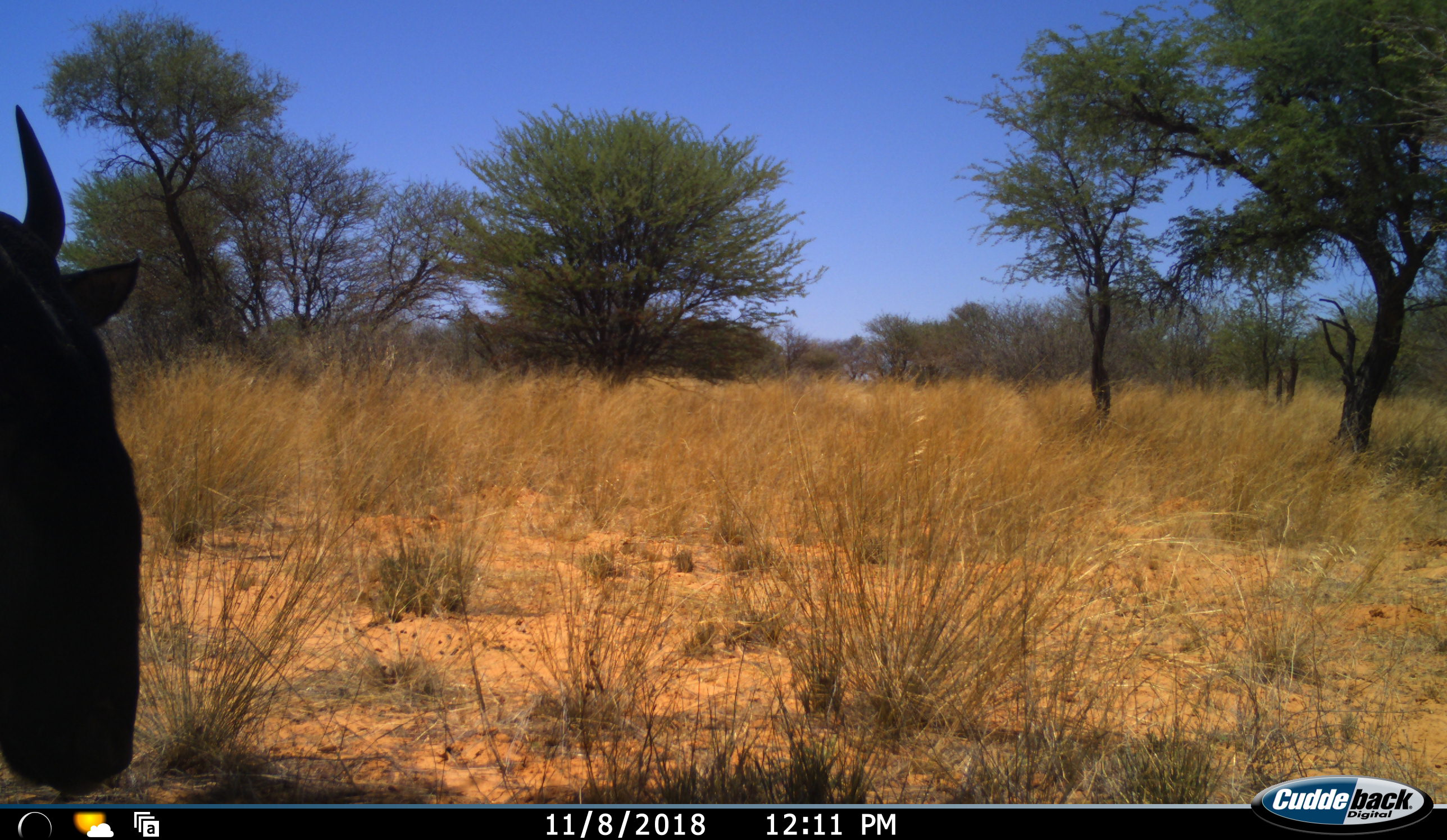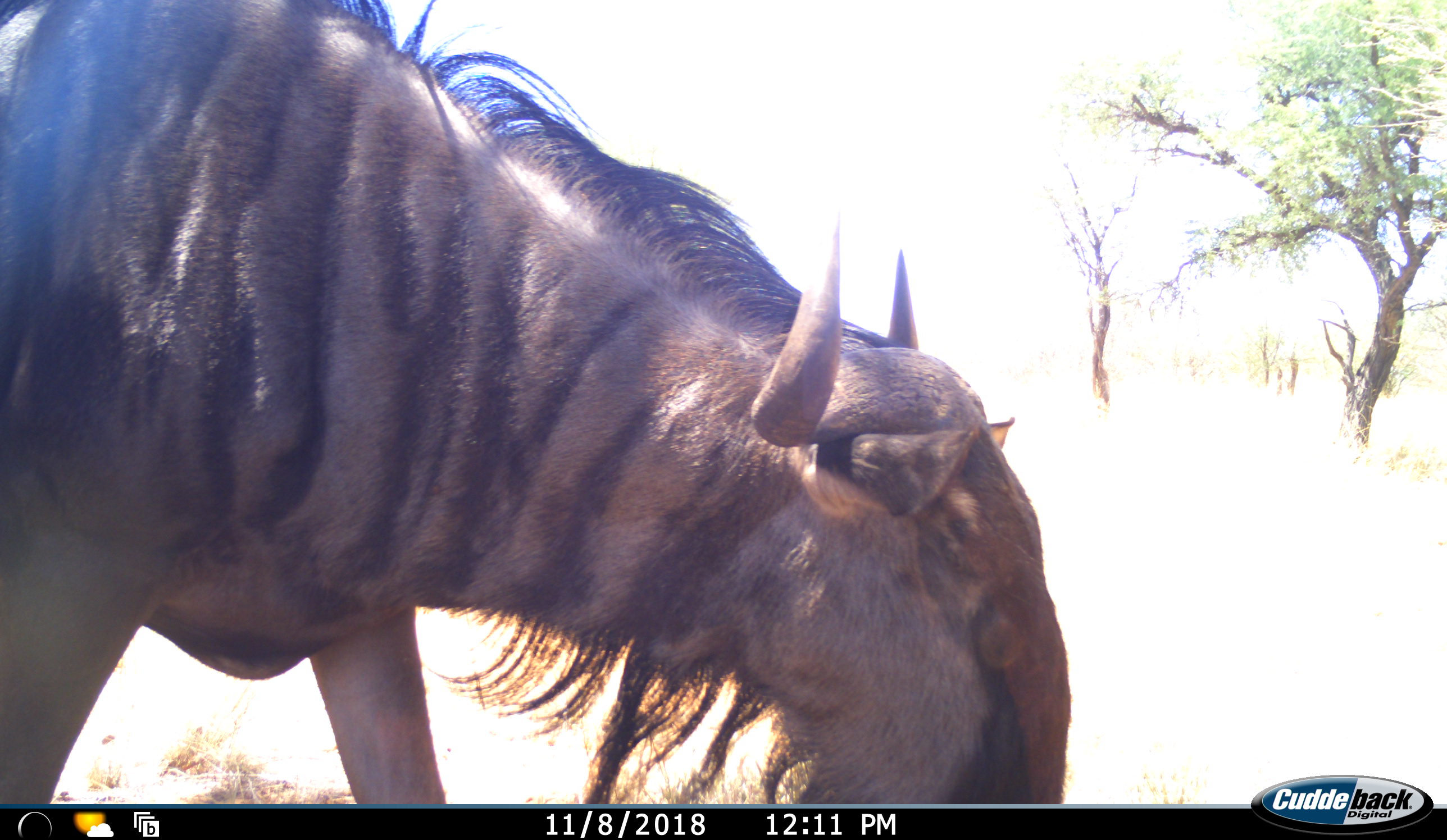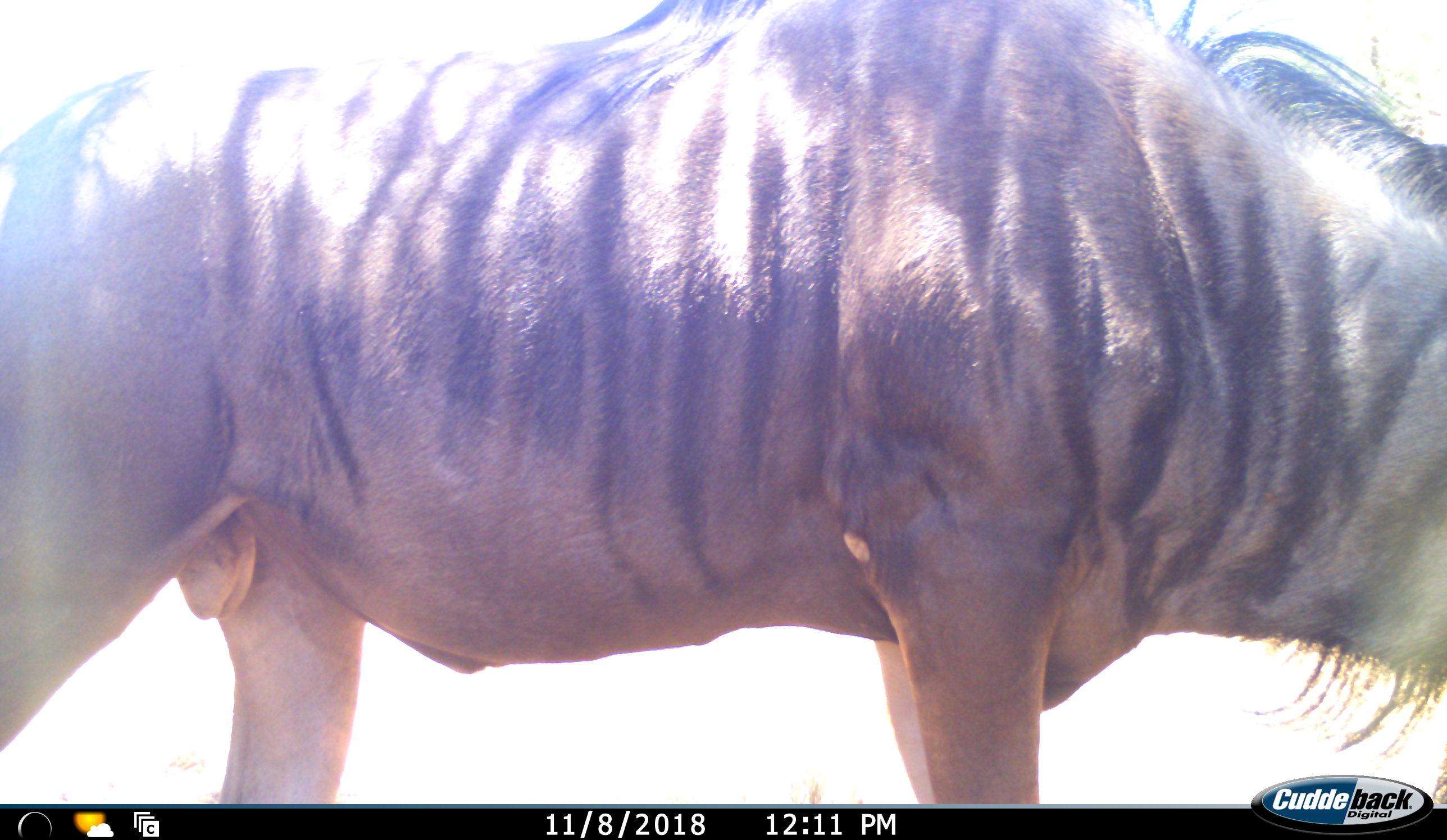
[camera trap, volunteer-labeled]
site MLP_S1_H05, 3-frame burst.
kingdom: Animalia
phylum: Chordata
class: Mammalia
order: Artiodactyla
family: Bovidae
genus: Connochaetes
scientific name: Connochaetes taurinus taurinus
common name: blue wildebeest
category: wildebeestblue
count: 1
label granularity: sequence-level